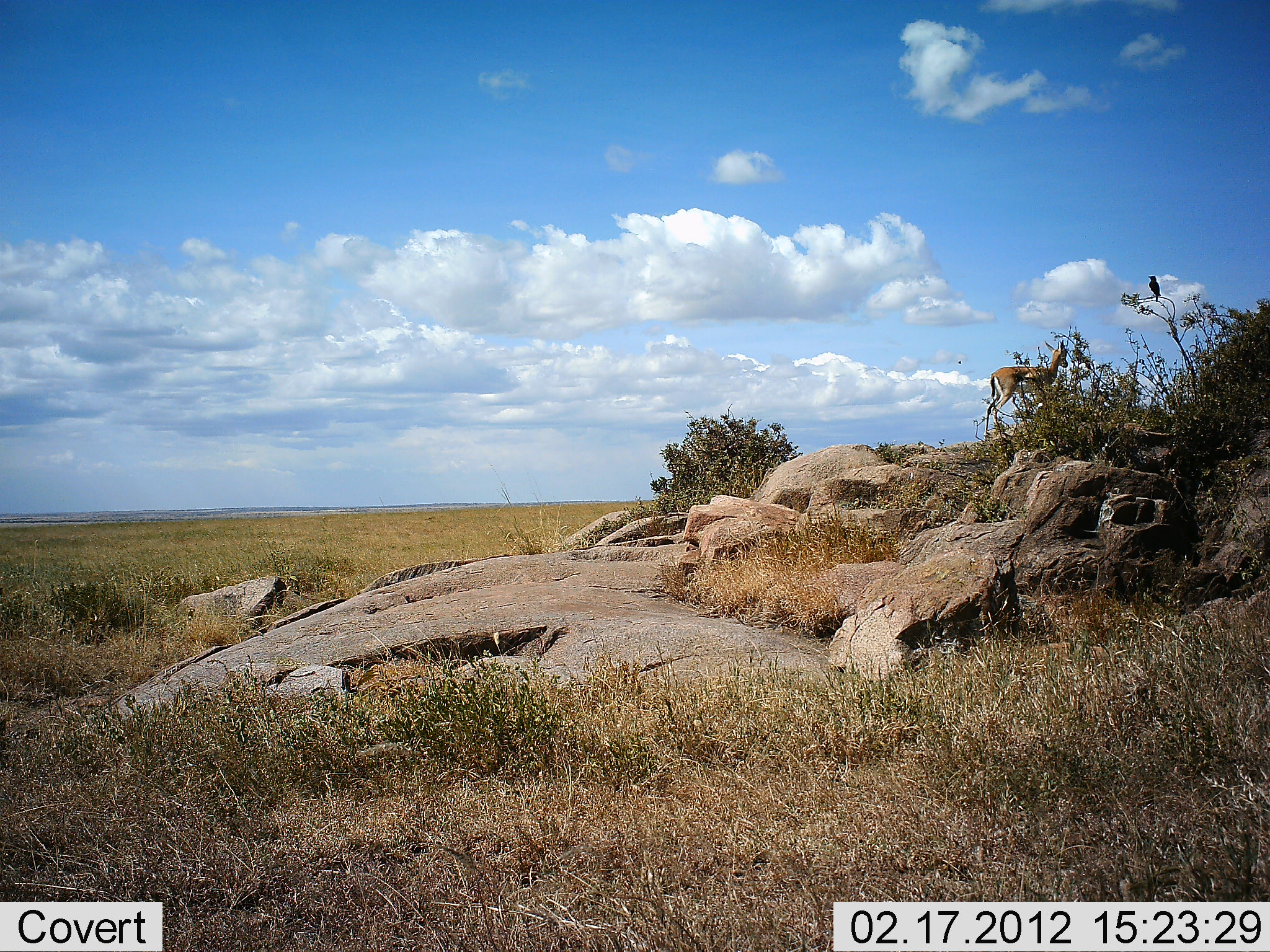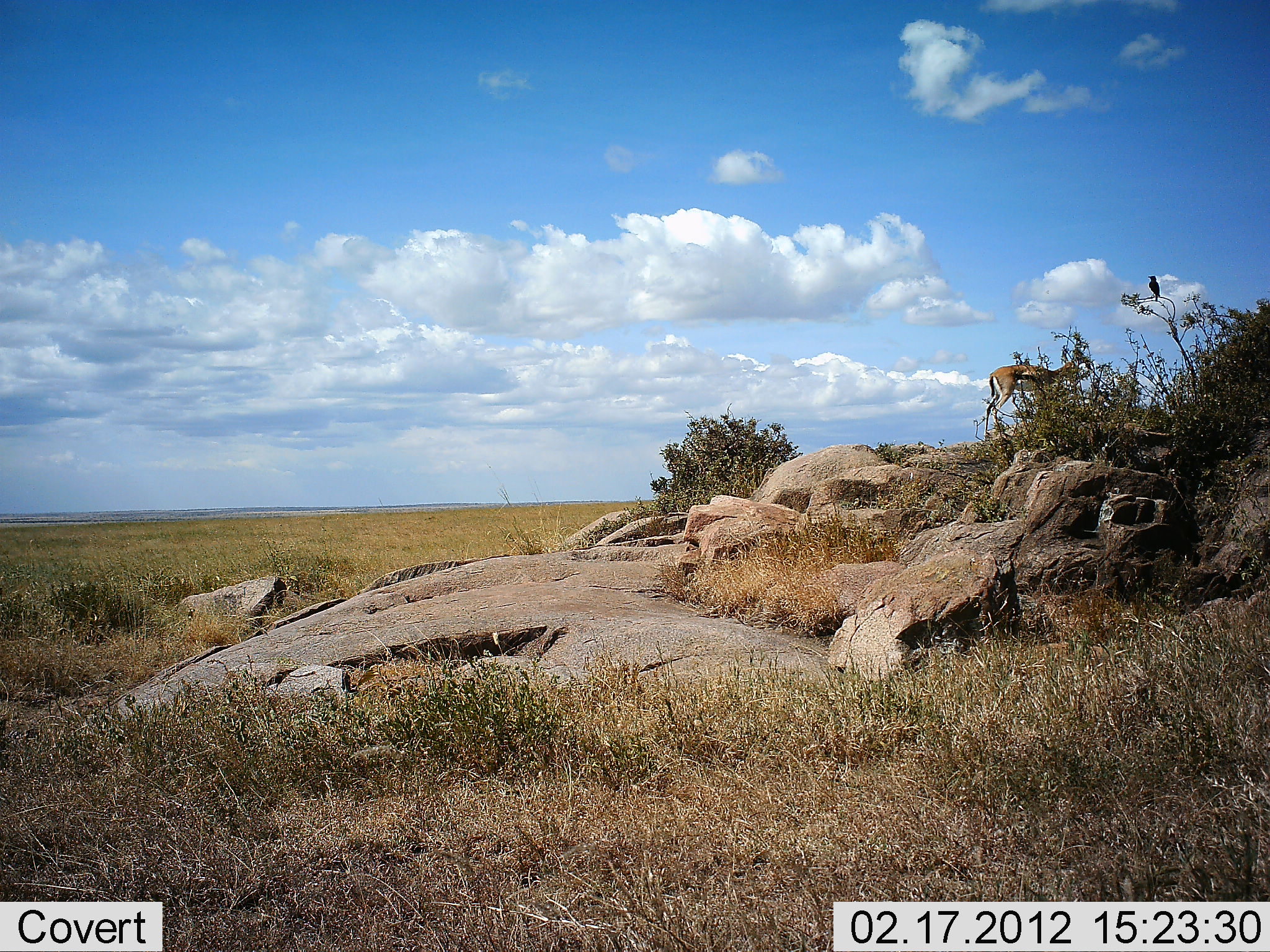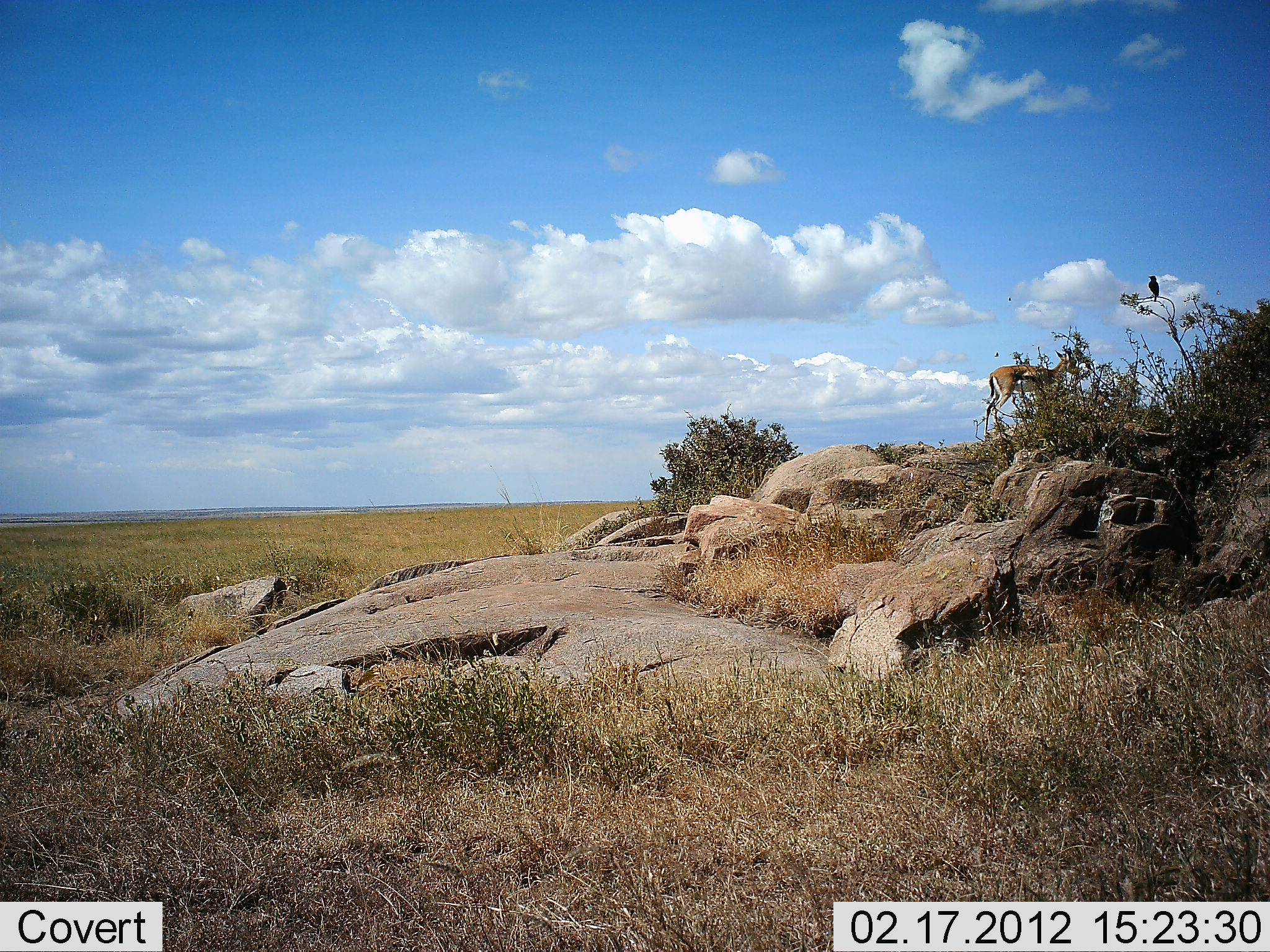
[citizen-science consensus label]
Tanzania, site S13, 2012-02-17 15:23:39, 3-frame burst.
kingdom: Animalia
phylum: Chordata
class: Mammalia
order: Artiodactyla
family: Bovidae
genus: Eudorcas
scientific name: Eudorcas thomsonii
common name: thomson's gazelle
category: gazellethomsons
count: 1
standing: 95%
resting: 0%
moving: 0%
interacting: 0%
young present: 0%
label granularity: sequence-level